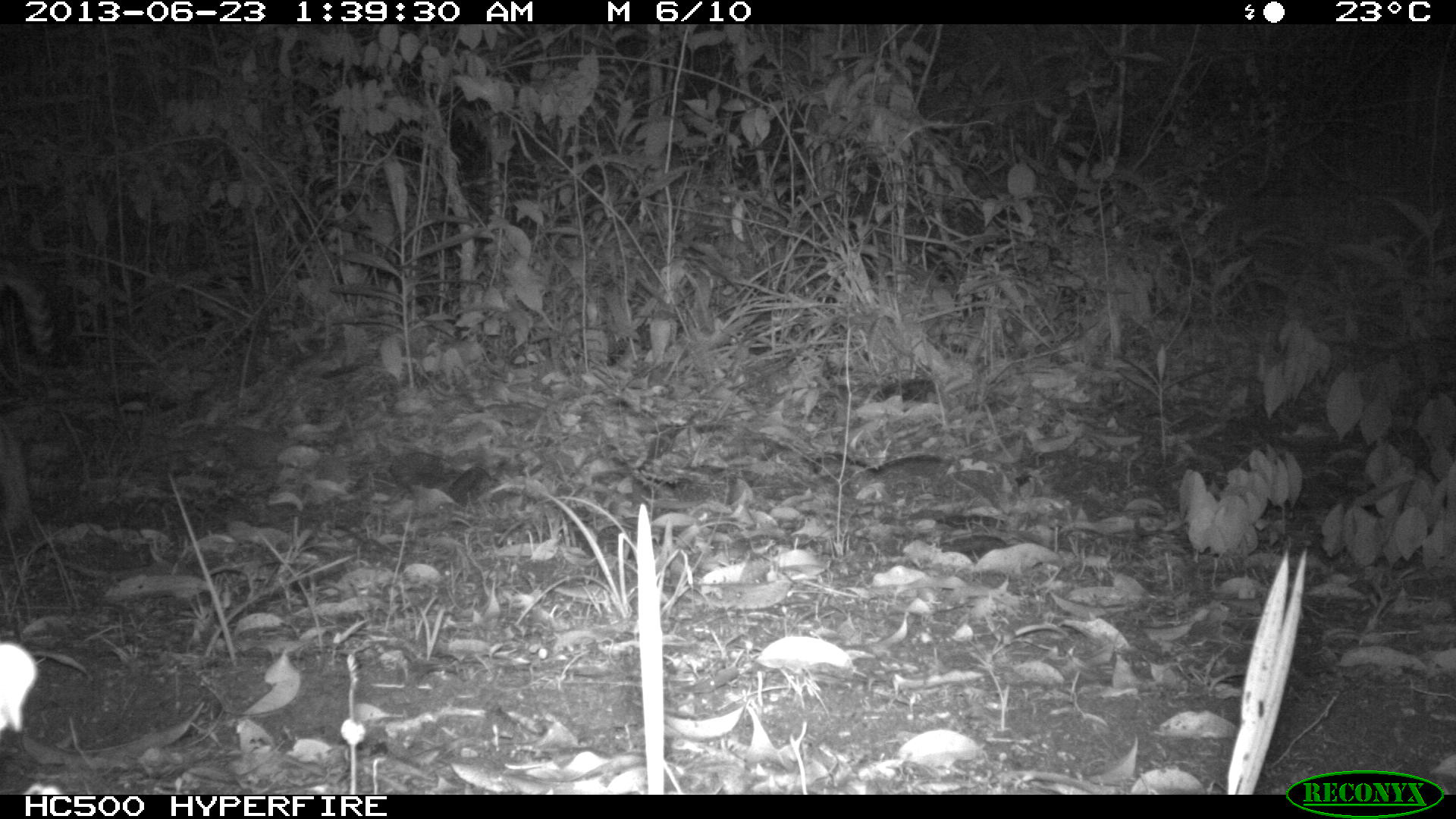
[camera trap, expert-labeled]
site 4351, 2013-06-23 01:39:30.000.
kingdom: Animalia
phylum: Chordata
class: Mammalia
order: Carnivora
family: Felidae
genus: Leopardus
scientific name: Leopardus pardalis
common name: ocelot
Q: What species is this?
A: Leopardus pardalis (ocelot).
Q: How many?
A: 1.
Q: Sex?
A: Male.